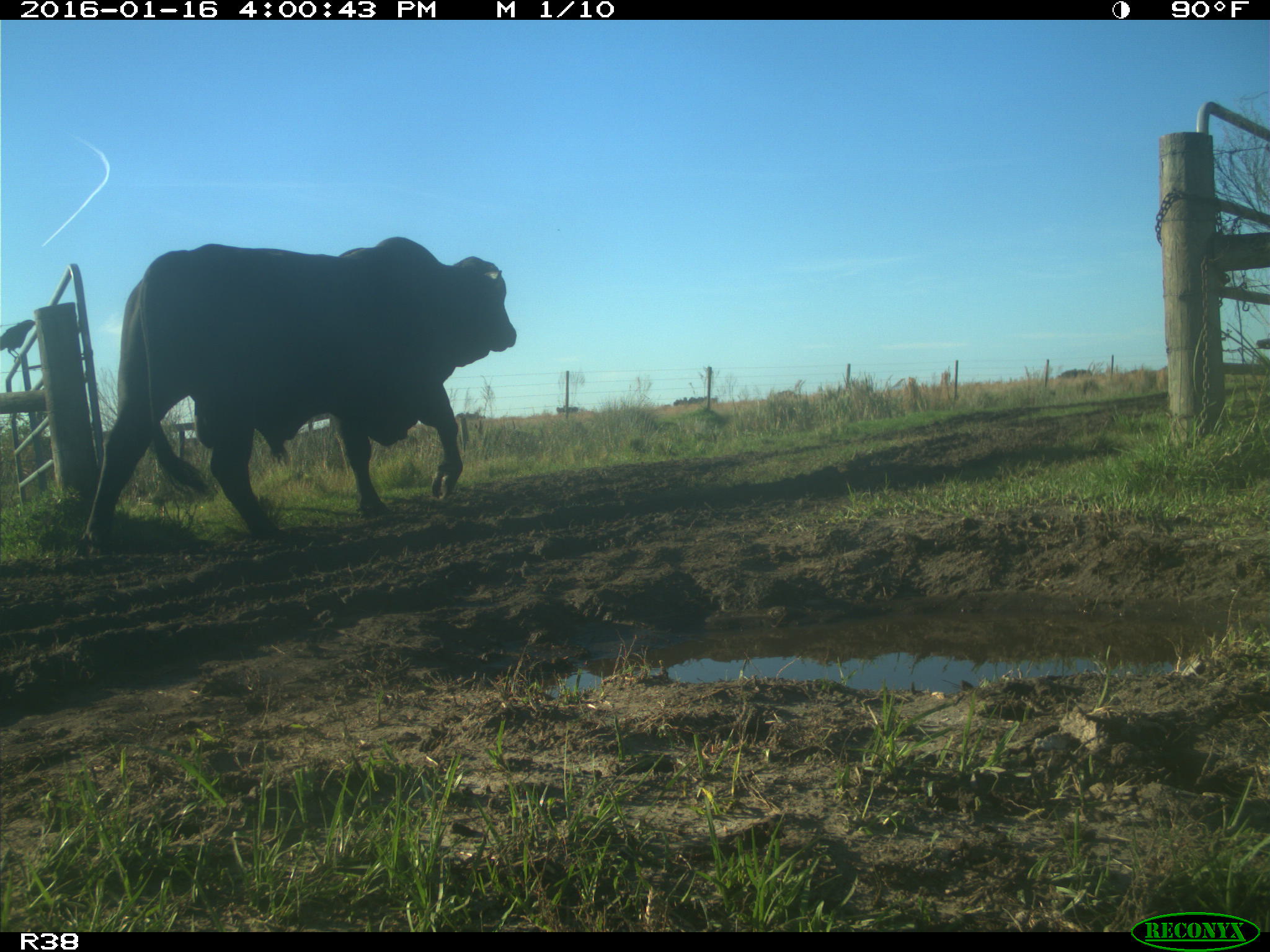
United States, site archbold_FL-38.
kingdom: Animalia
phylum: Chordata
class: Mammalia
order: Artiodactyla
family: Bovidae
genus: Bos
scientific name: Bos taurus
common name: domestic cow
Bos taurus (domestic cow).